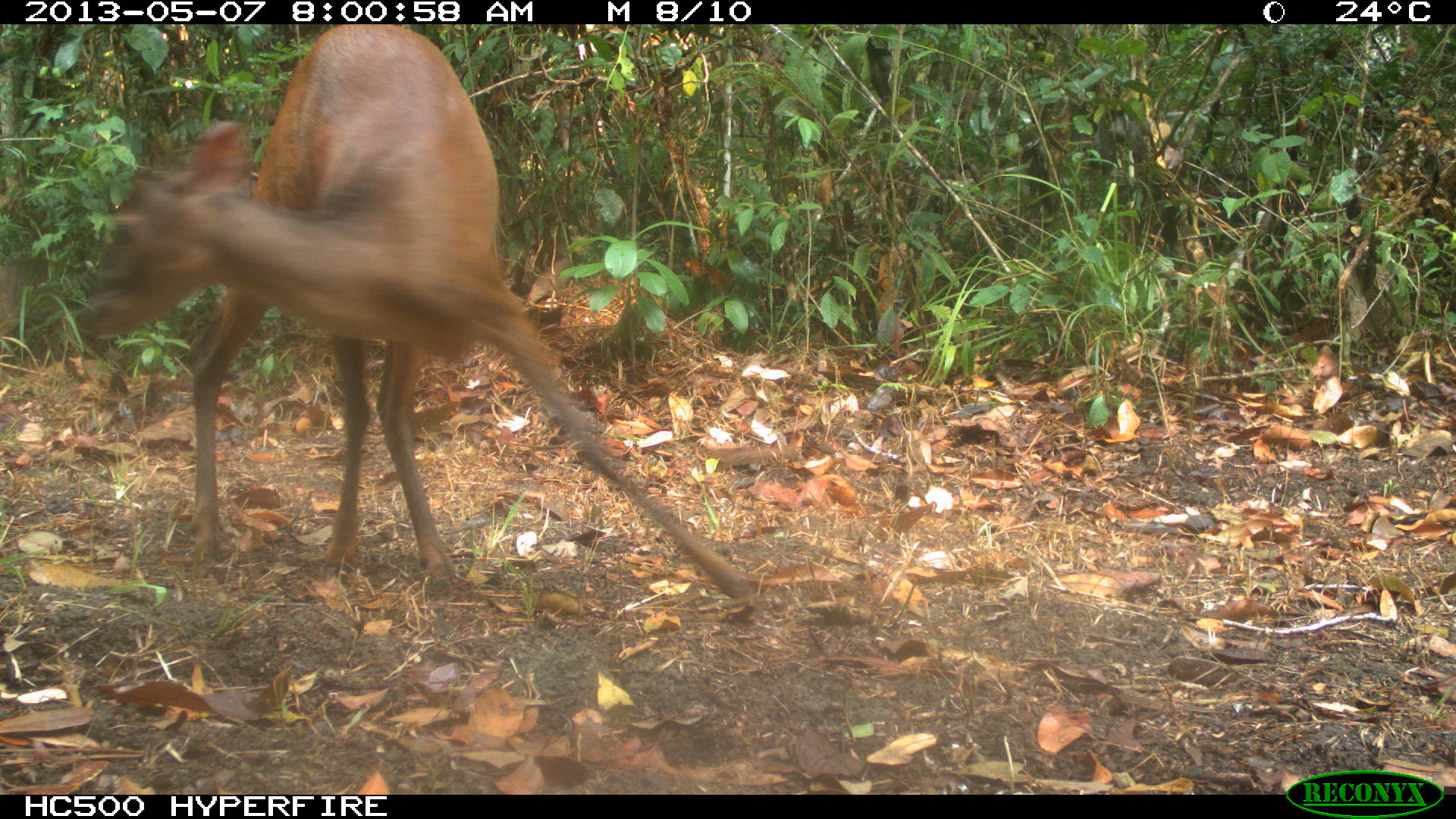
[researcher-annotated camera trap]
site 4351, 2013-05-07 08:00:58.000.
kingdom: Animalia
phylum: Chordata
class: Mammalia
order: Artiodactyla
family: Cervidae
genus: Mazama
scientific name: Mazama temama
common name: central american red brocket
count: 1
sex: male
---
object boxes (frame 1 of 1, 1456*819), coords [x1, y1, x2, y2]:
mazama temama: [80, 21, 761, 610]; [0, 256, 73, 355]